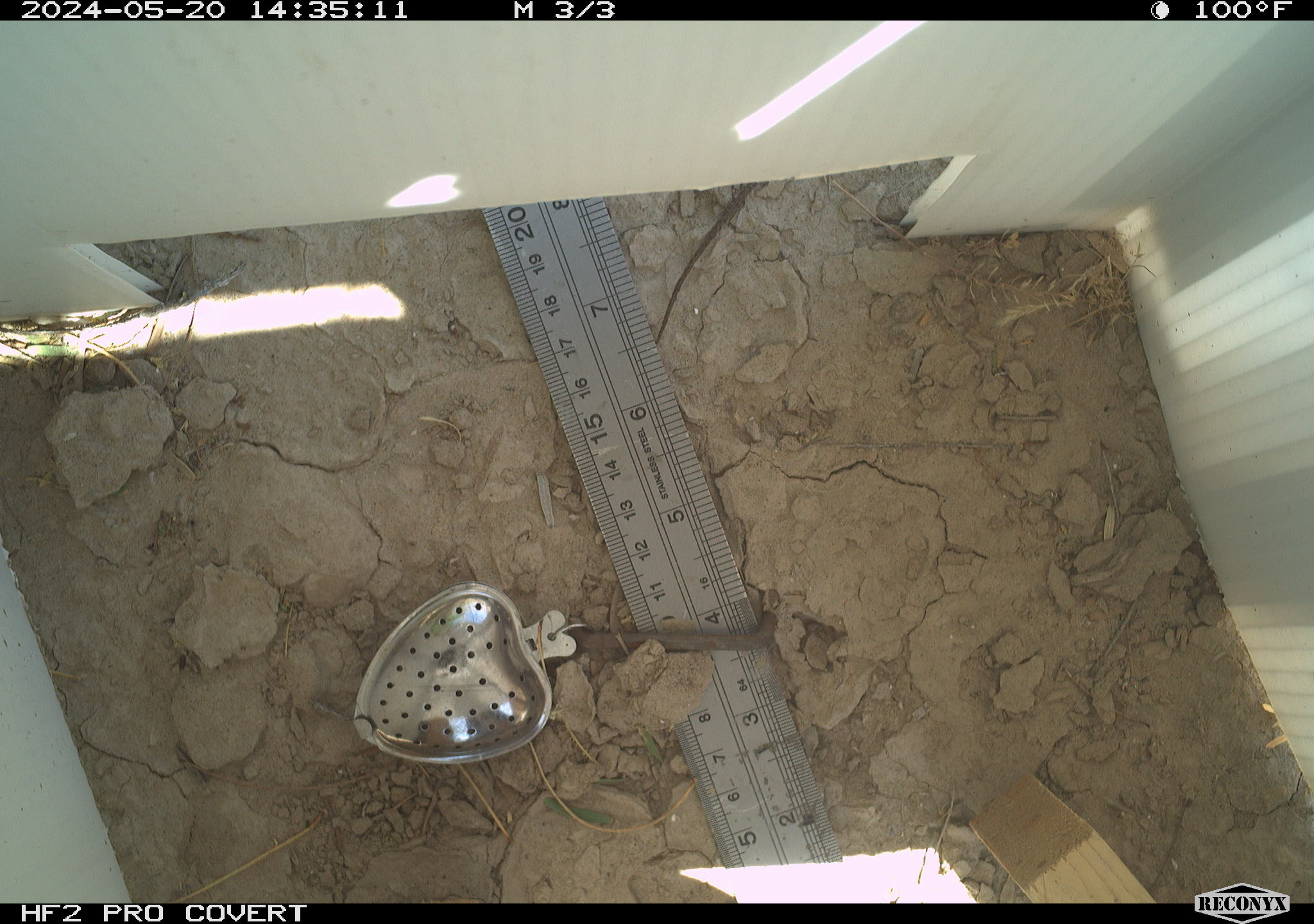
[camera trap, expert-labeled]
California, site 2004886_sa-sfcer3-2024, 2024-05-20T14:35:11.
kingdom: Animalia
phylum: Chordata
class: Reptilia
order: Squamata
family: Teiidae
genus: Aspidoscelis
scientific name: Aspidoscelis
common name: whiptail lizards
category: aspidoscelis species